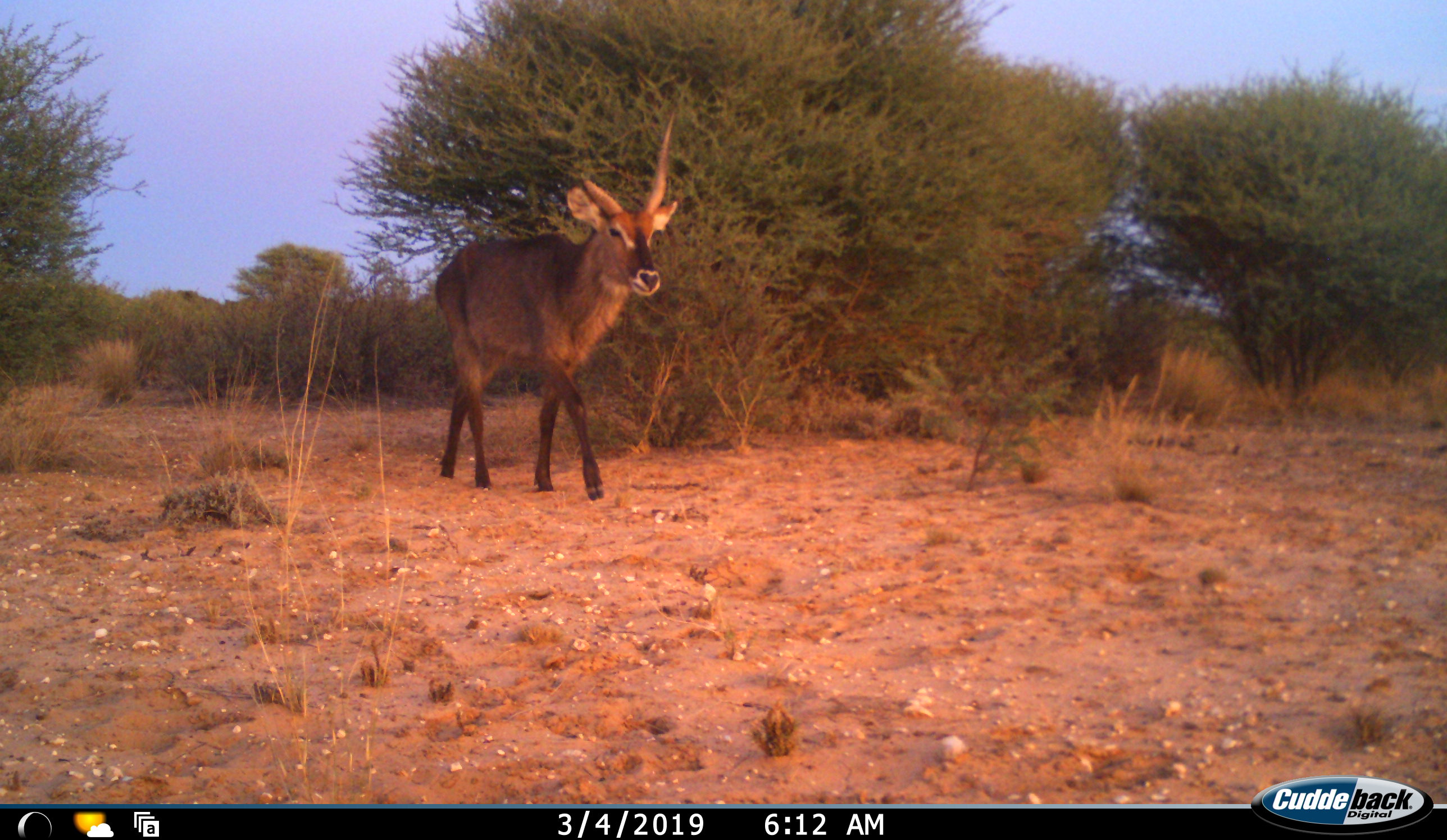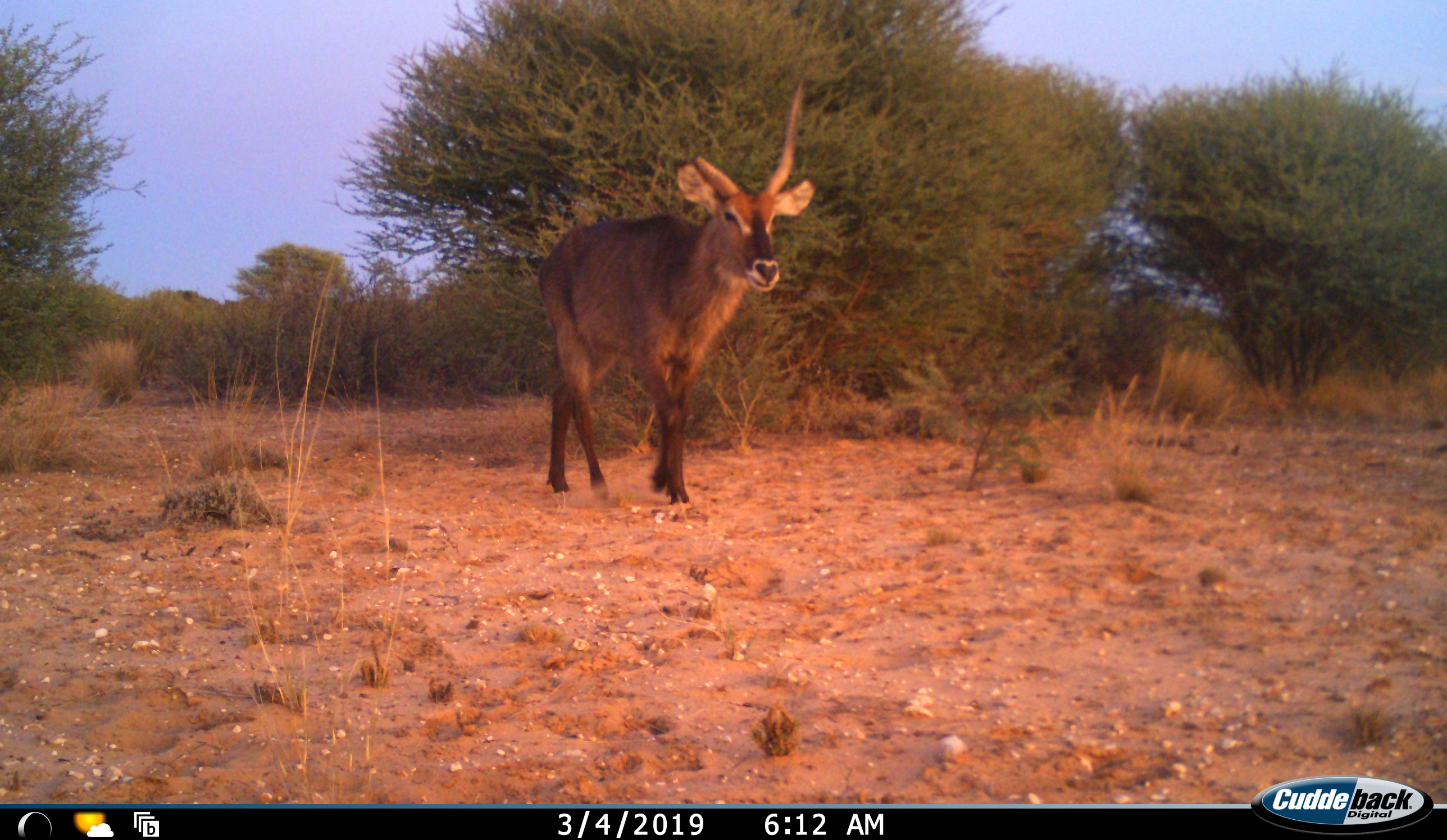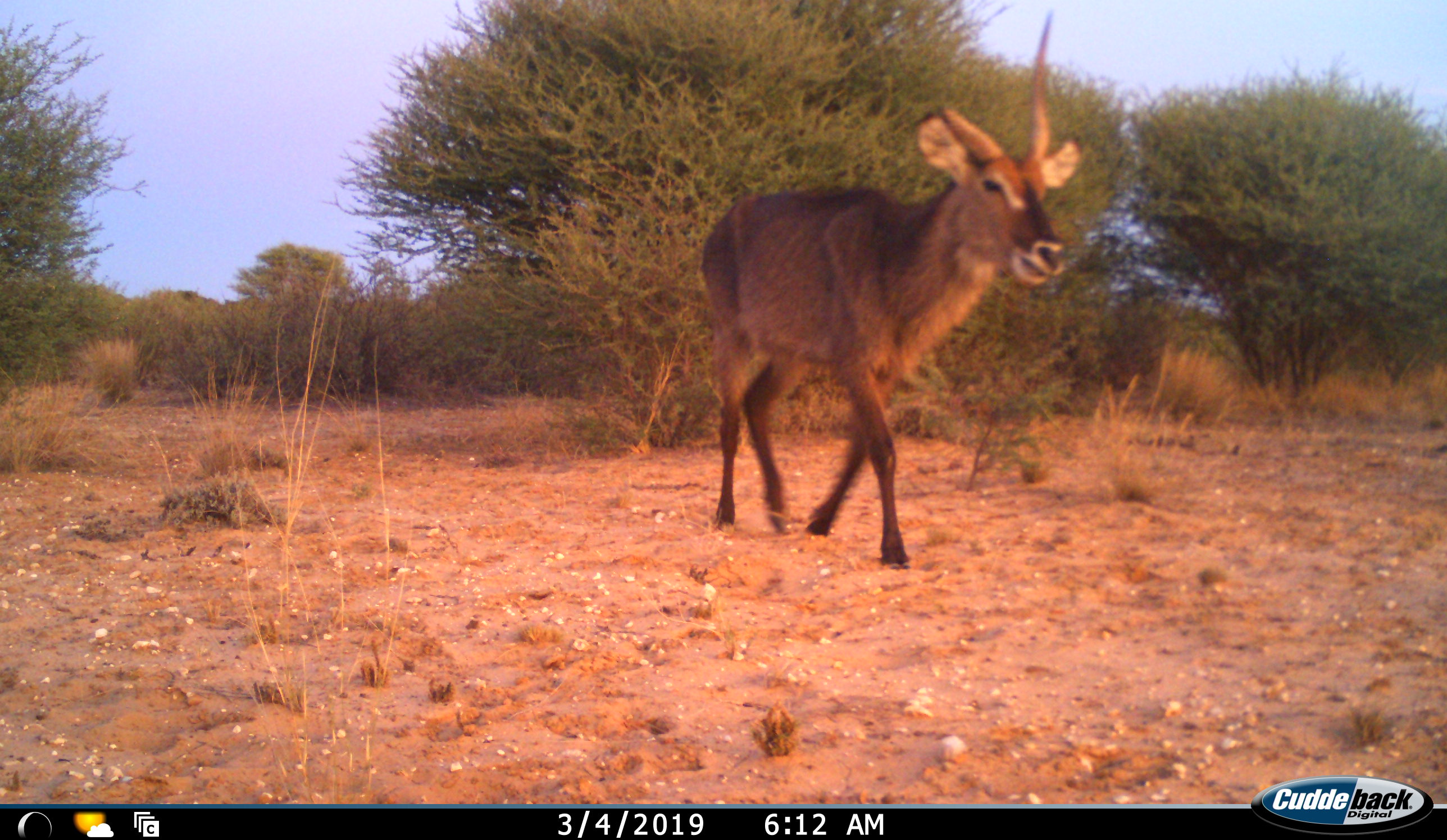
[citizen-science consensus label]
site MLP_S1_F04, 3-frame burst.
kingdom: Animalia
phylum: Chordata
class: Mammalia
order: Artiodactyla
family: Bovidae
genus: Kobus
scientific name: Kobus ellipsiprymnus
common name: waterbuck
Waterbuck (Kobus ellipsiprymnus), count 1. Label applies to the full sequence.